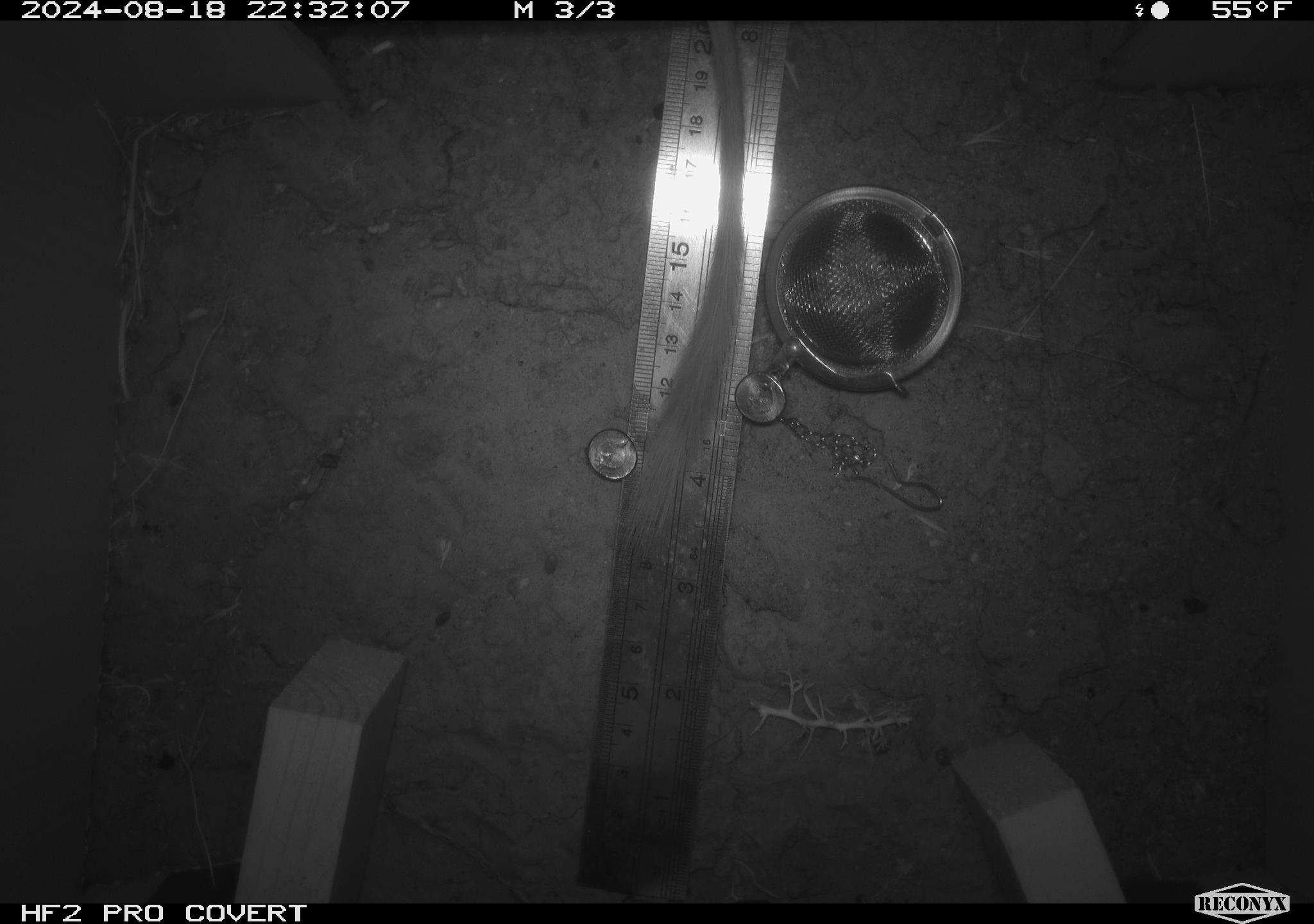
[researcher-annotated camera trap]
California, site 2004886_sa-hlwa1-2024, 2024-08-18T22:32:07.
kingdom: Animalia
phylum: Chordata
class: Mammalia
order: Rodentia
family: Heteromyidae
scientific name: Heteromyidae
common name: kangaroo rats and pocket mice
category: heteromyidae family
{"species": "heteromyidae family (kangaroo rats and pocket mice) (Heteromyidae)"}